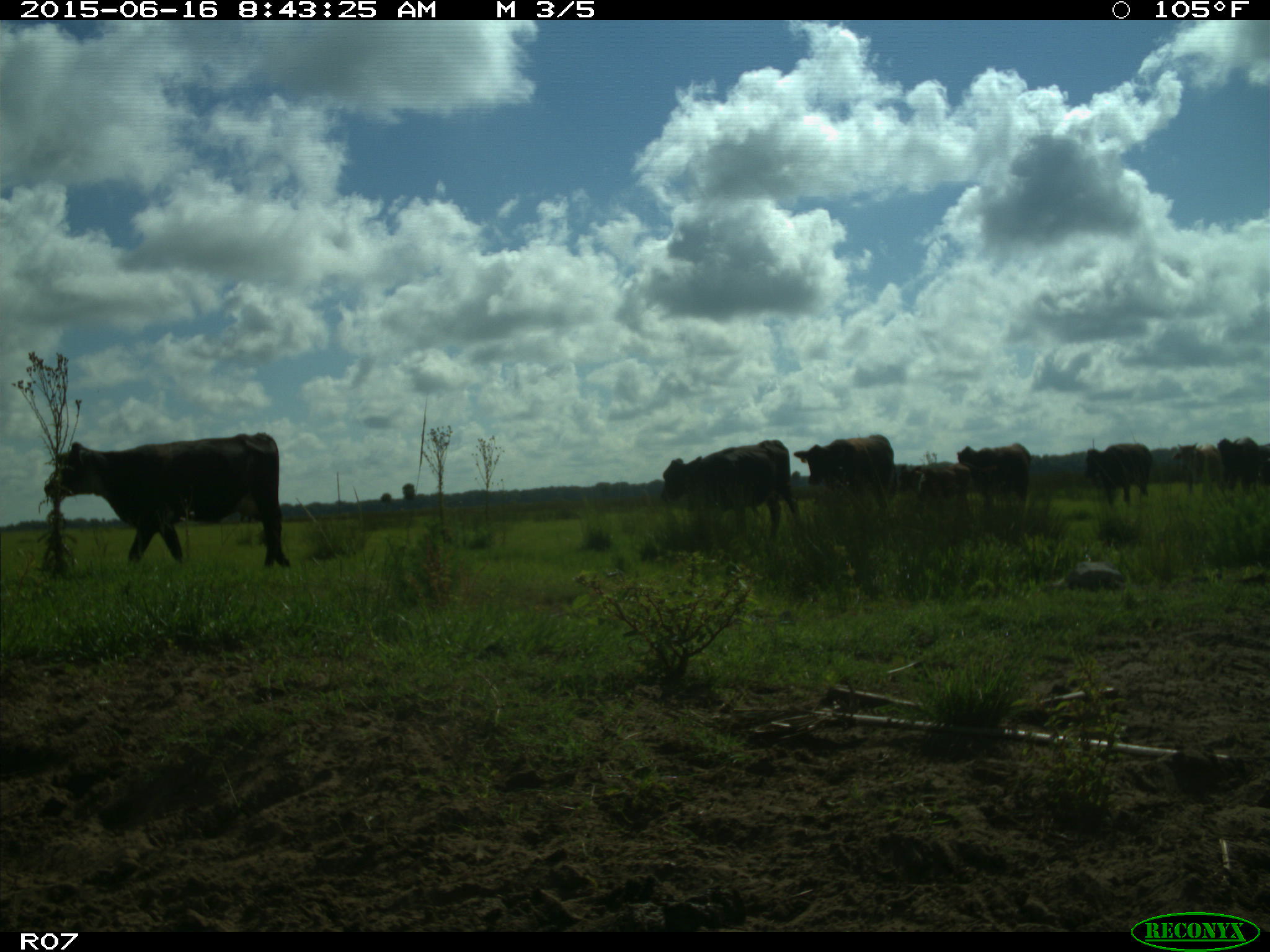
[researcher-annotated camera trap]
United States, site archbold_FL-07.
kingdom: Animalia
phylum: Chordata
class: Mammalia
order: Artiodactyla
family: Bovidae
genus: Bos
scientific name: Bos taurus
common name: domestic cow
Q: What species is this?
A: Bos taurus (domestic cow).